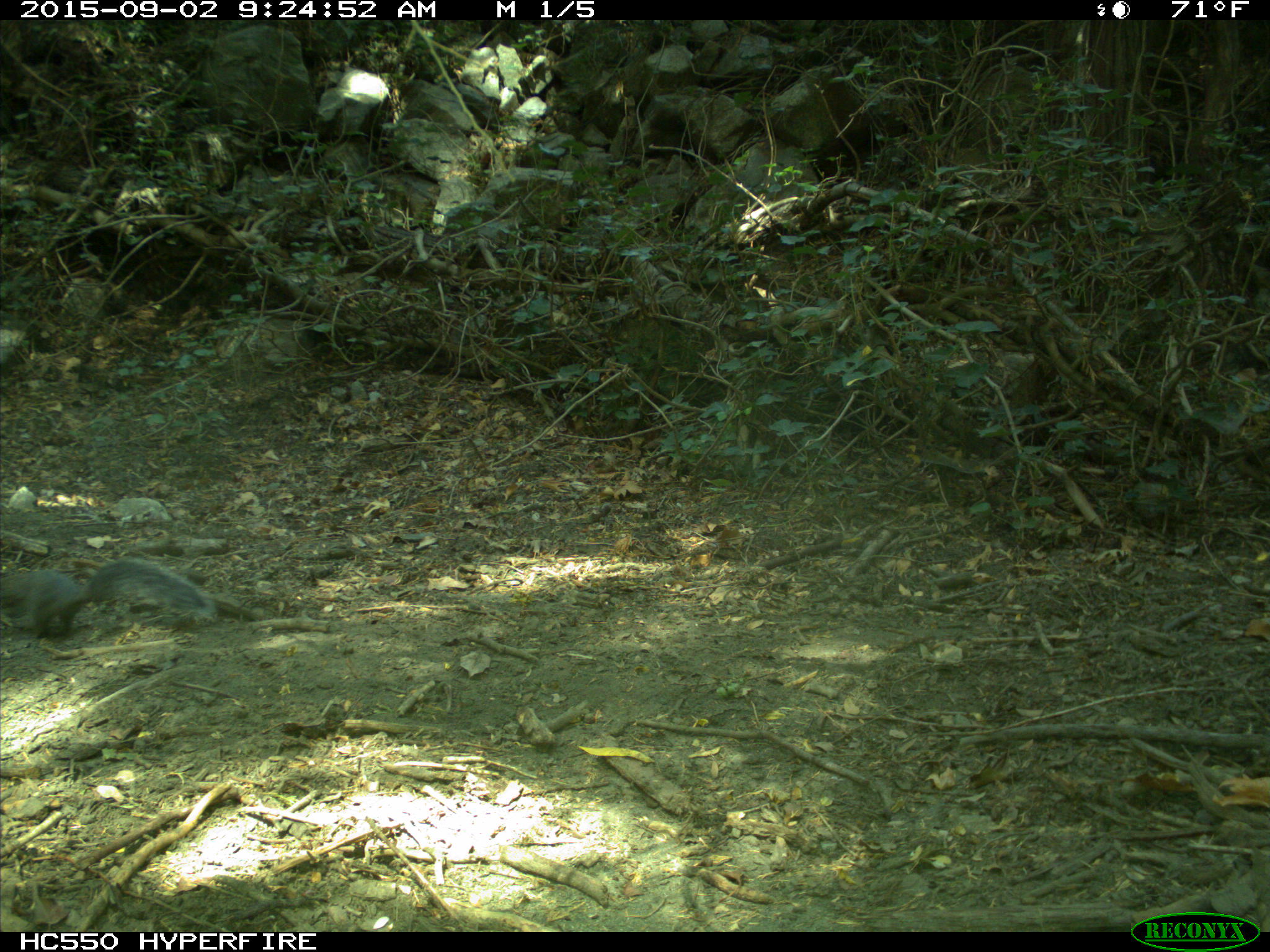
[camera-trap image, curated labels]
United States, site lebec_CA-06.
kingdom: Animalia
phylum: Chordata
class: Mammalia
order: Rodentia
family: Sciuridae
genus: Sciurus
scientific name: Sciurus carolinensis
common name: eastern gray squirrel